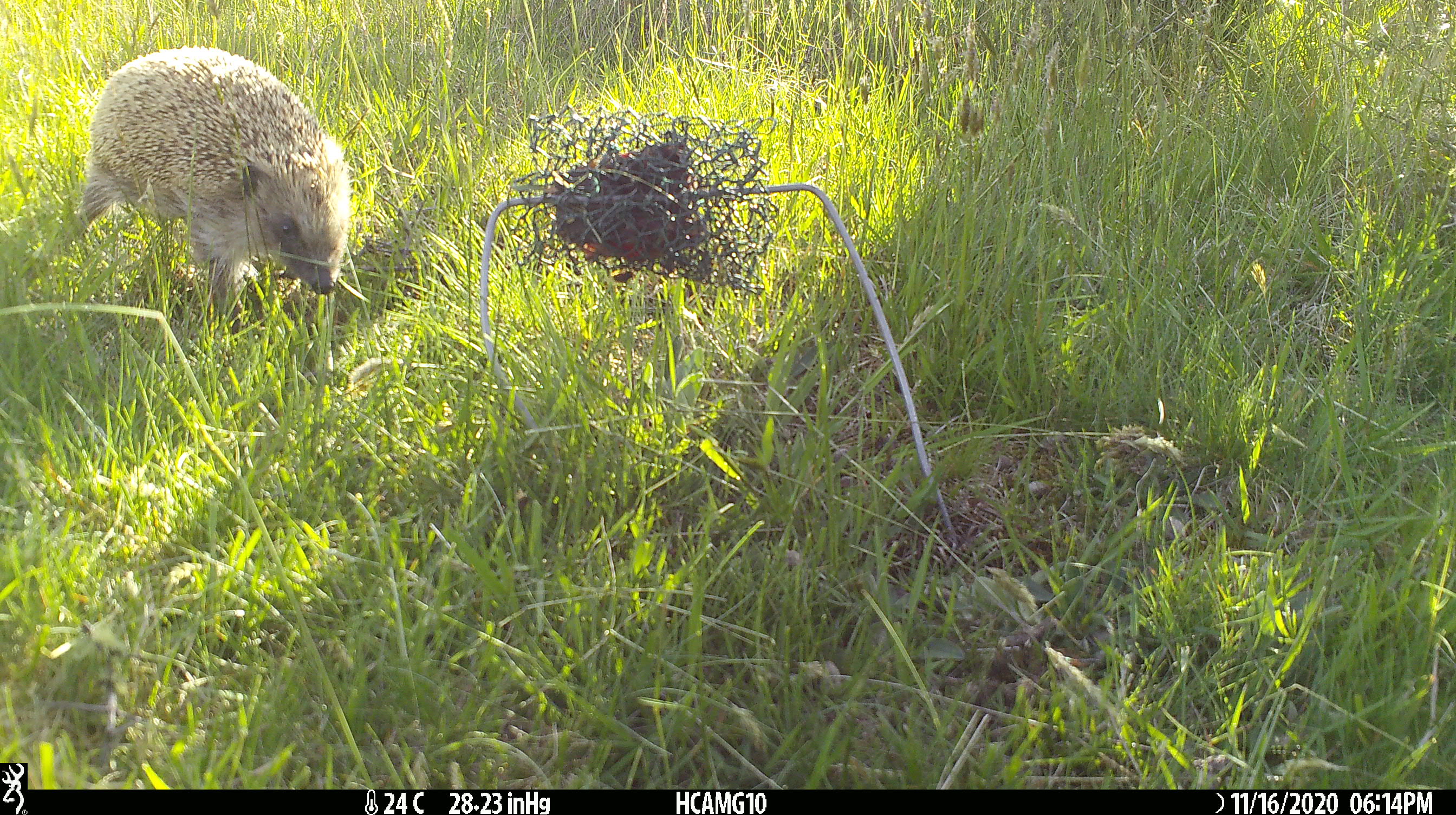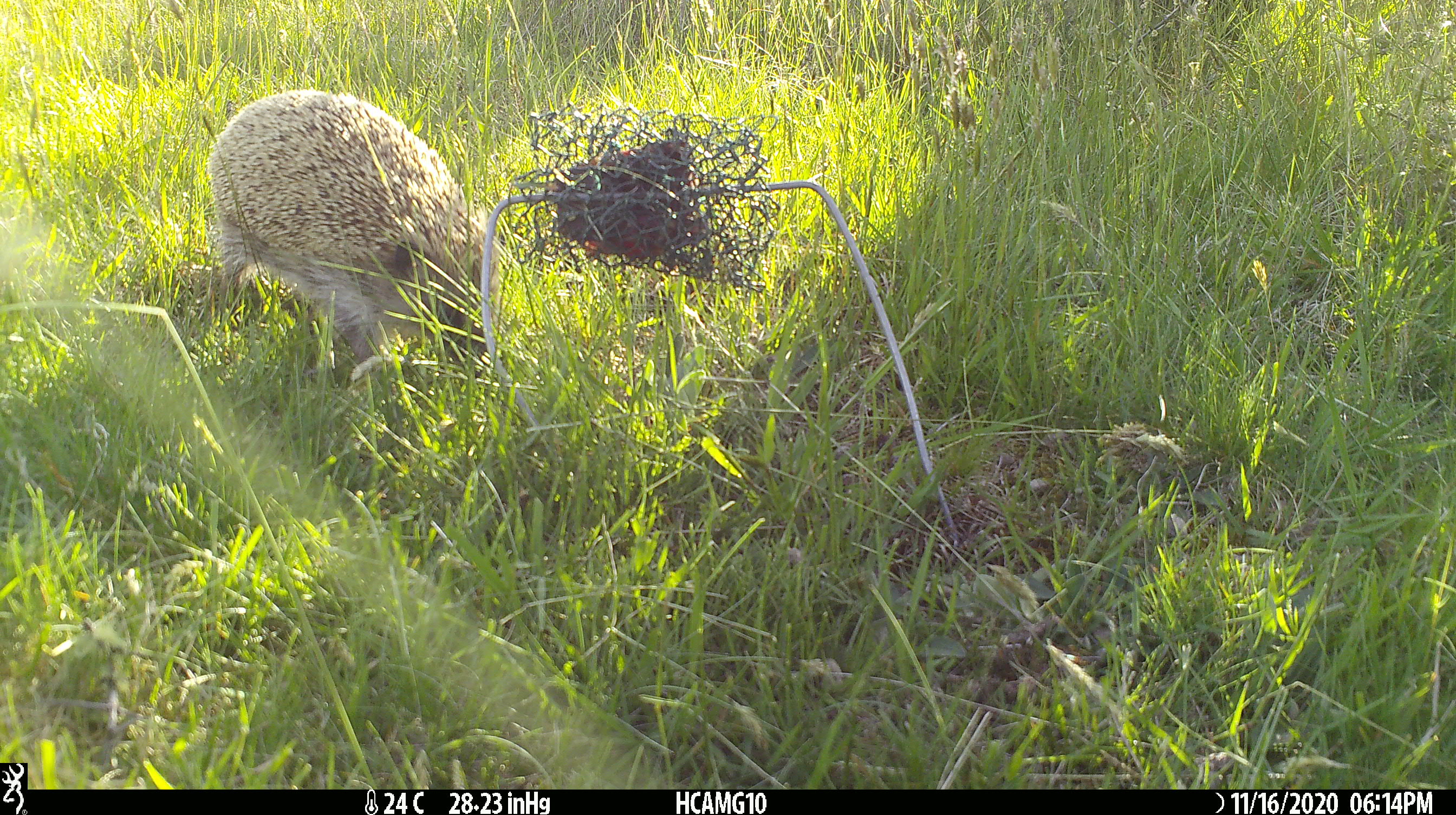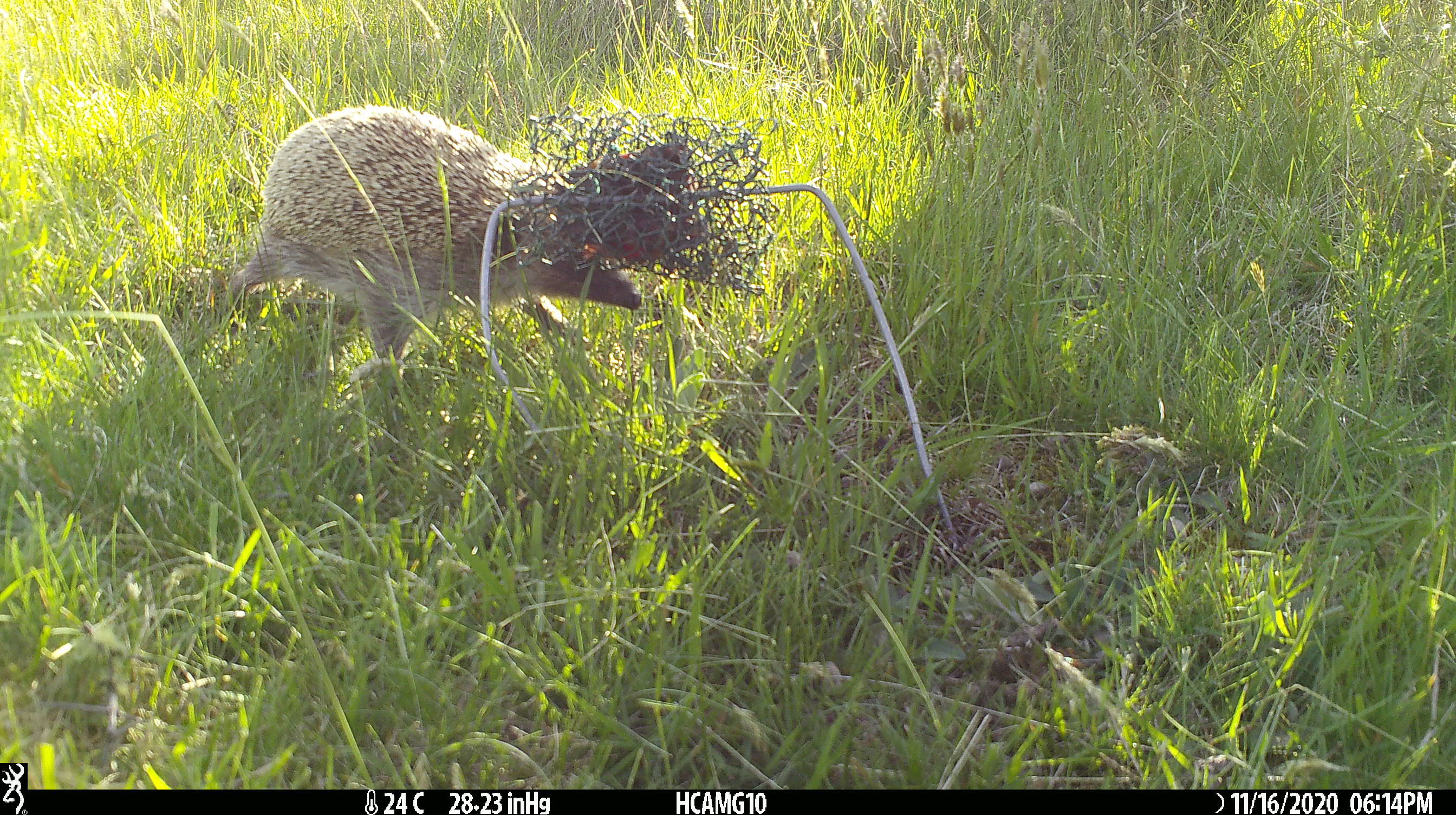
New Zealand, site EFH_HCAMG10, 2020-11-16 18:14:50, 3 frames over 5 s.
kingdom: Animalia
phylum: Chordata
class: Mammalia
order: Eulipotyphla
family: Erinaceidae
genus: Erinaceus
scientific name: Erinaceus europaeus europaeus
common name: european hedgehog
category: hedgehog